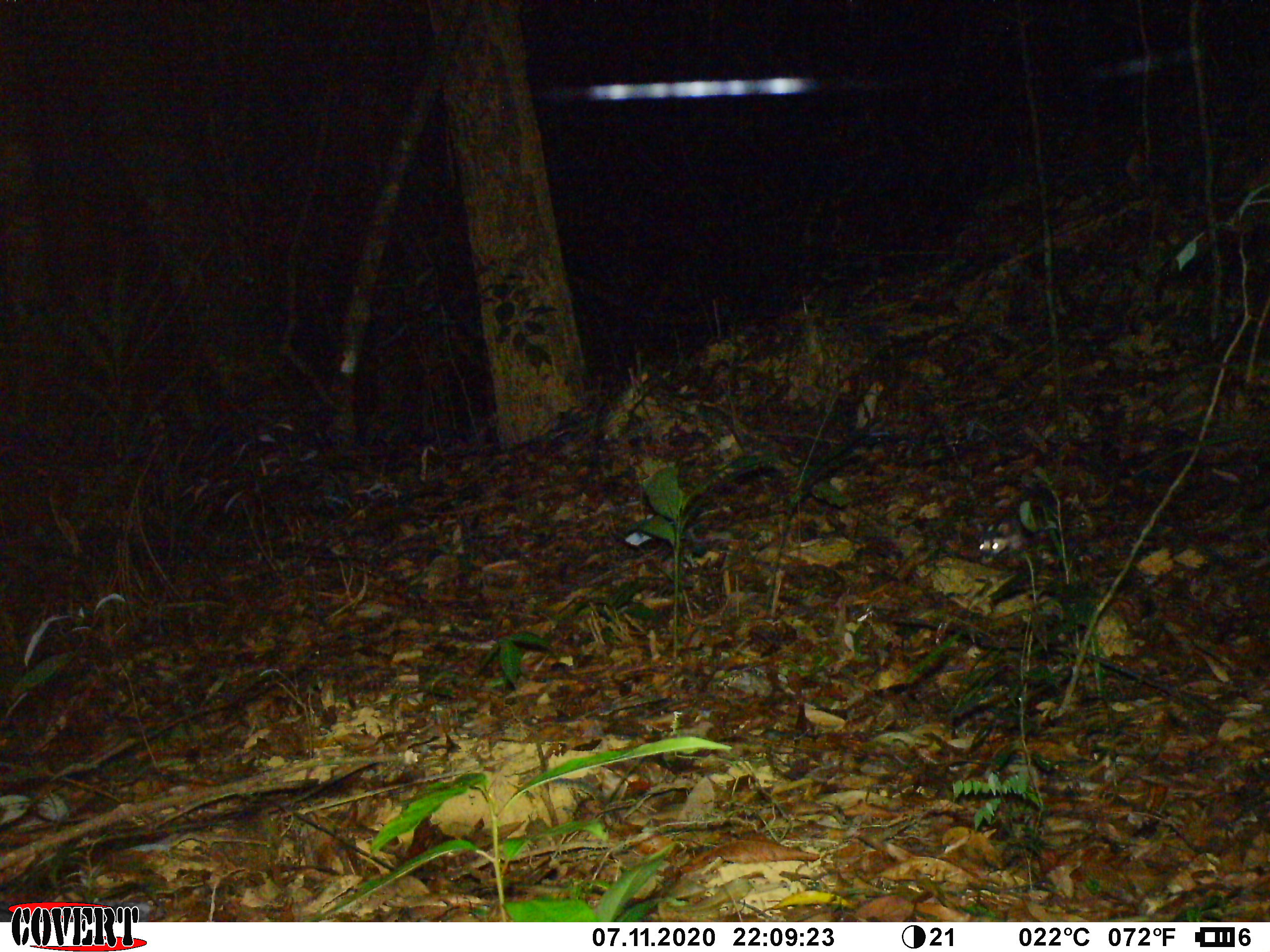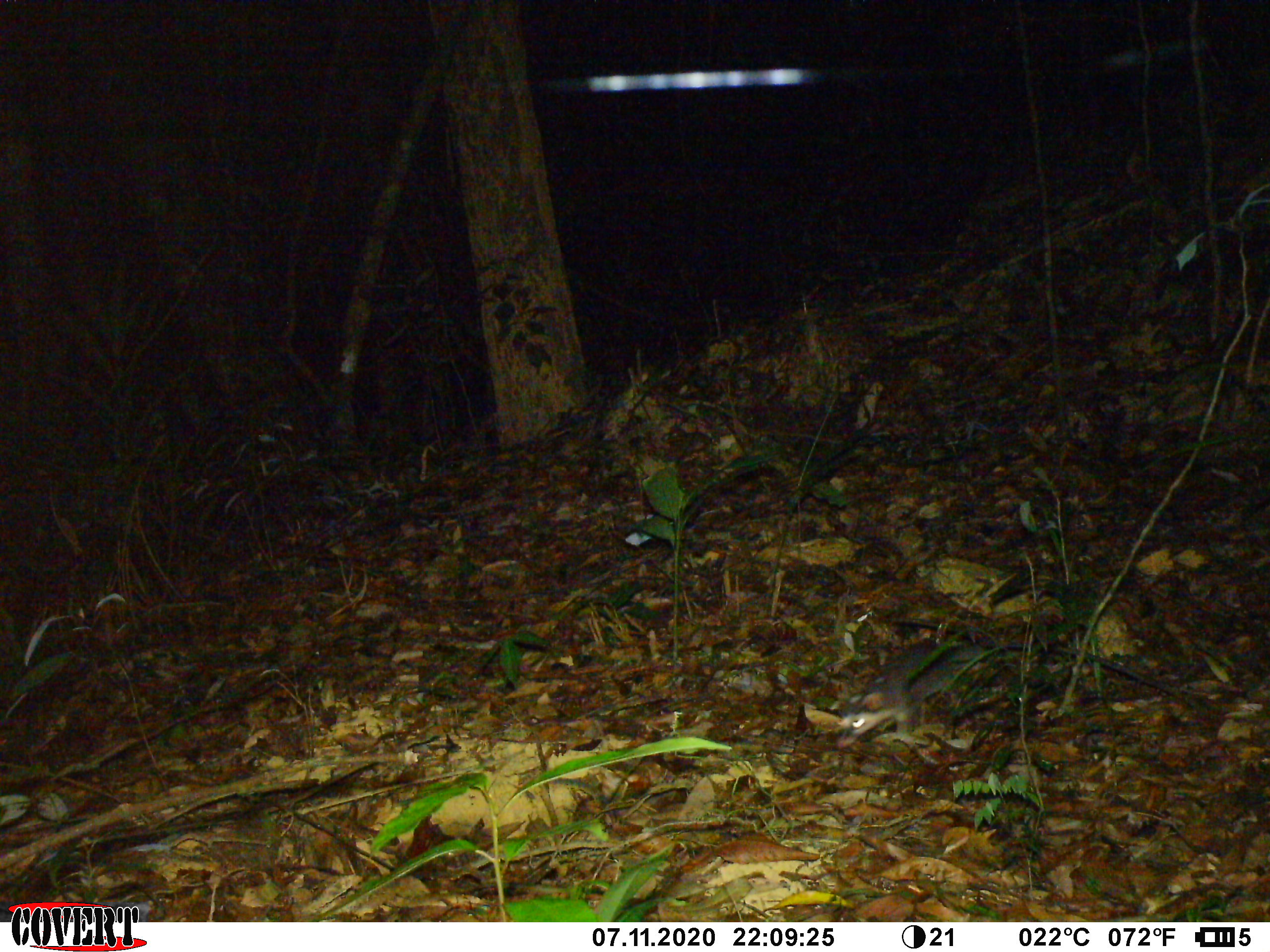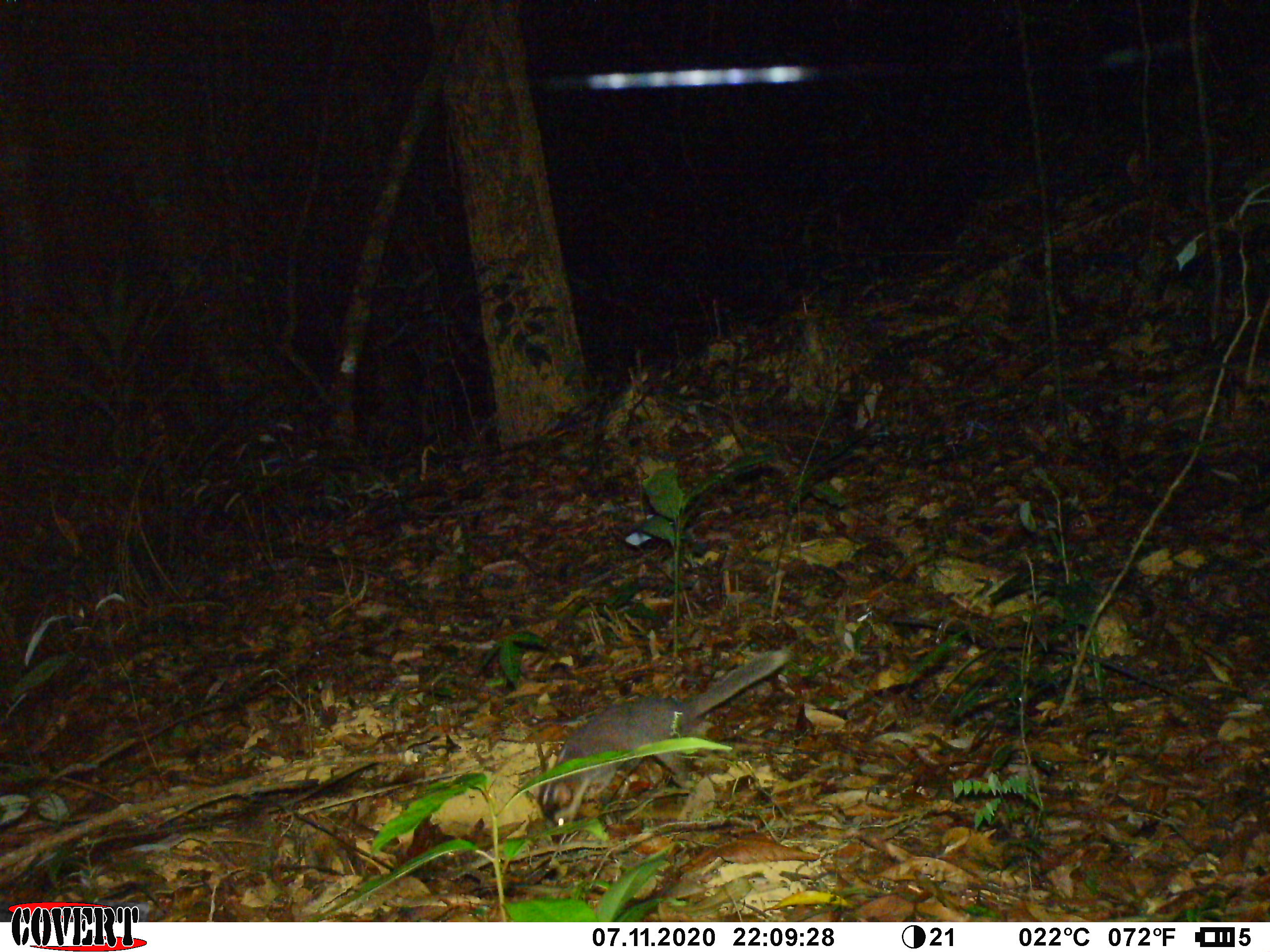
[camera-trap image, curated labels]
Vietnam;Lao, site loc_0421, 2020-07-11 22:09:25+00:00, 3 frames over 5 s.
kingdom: Animalia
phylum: Chordata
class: Mammalia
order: Carnivora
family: Mustelidae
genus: Melogale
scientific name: Melogale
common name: ferret badger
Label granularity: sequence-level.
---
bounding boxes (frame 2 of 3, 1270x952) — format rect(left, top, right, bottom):
ferret badger: rect(837, 637, 1184, 749)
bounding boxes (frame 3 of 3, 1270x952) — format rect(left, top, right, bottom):
ferret badger: rect(537, 649, 795, 829)